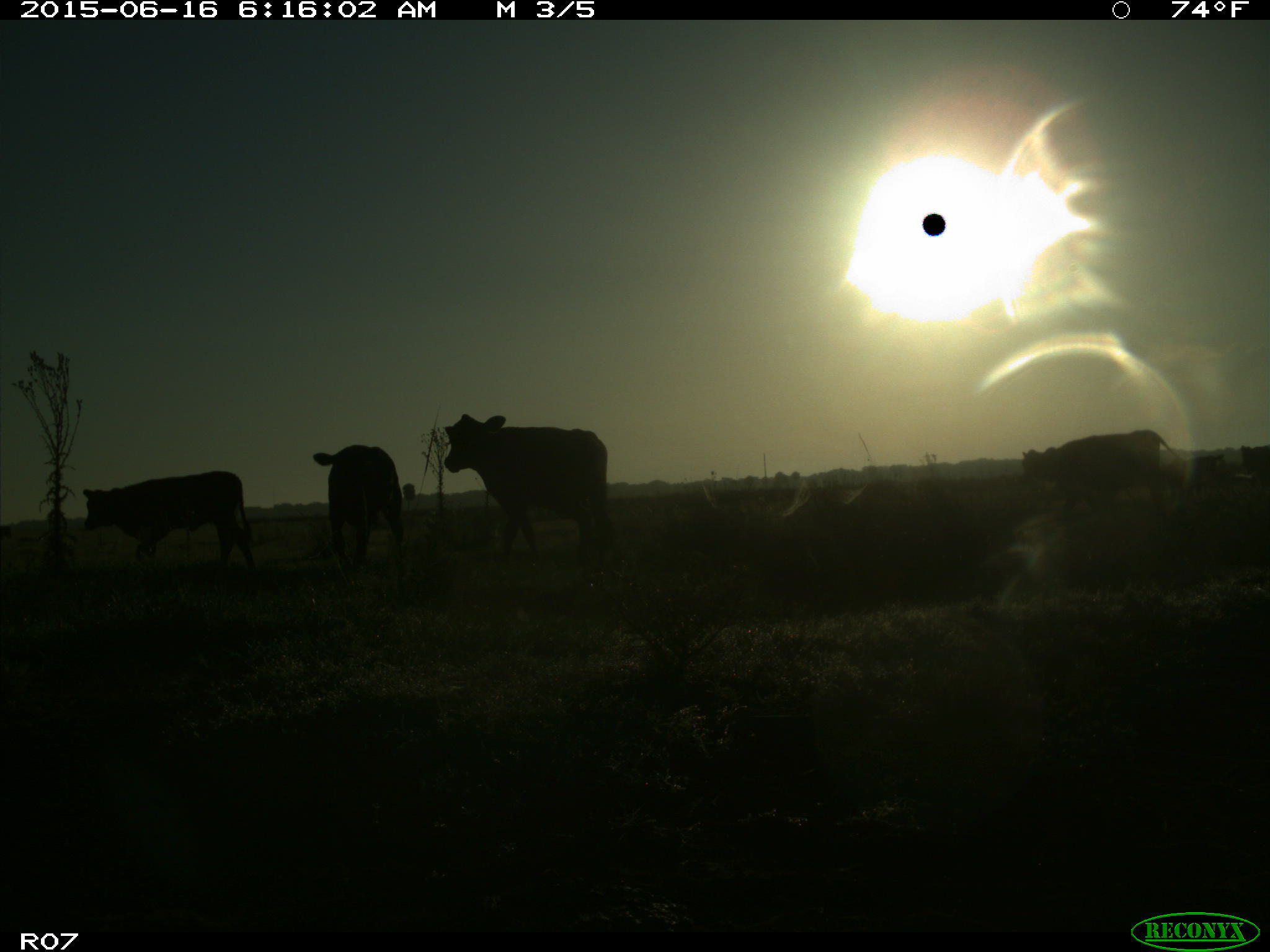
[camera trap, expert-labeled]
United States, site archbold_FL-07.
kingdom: Animalia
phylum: Chordata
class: Mammalia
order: Artiodactyla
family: Bovidae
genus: Bos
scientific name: Bos taurus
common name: domestic cow